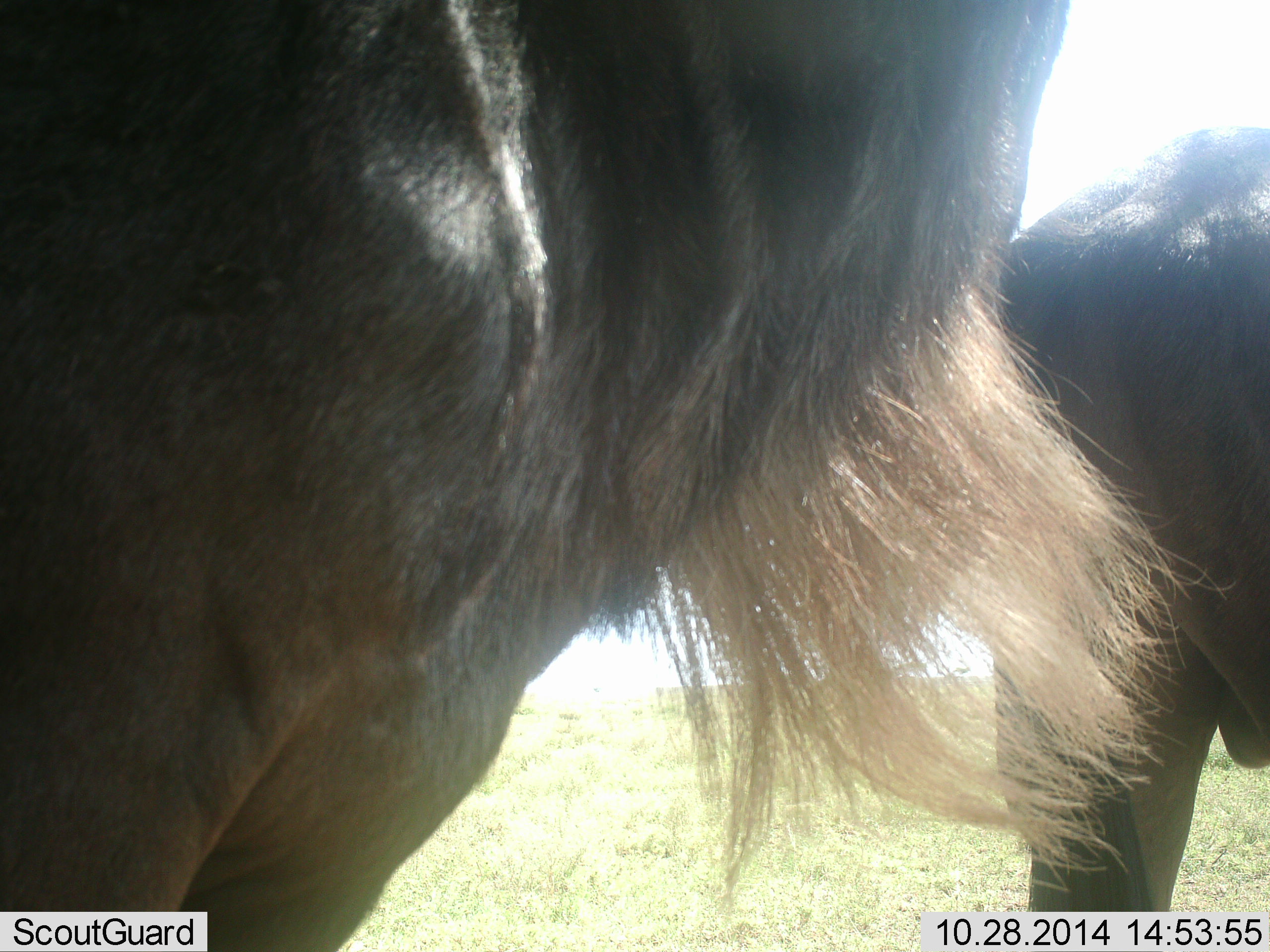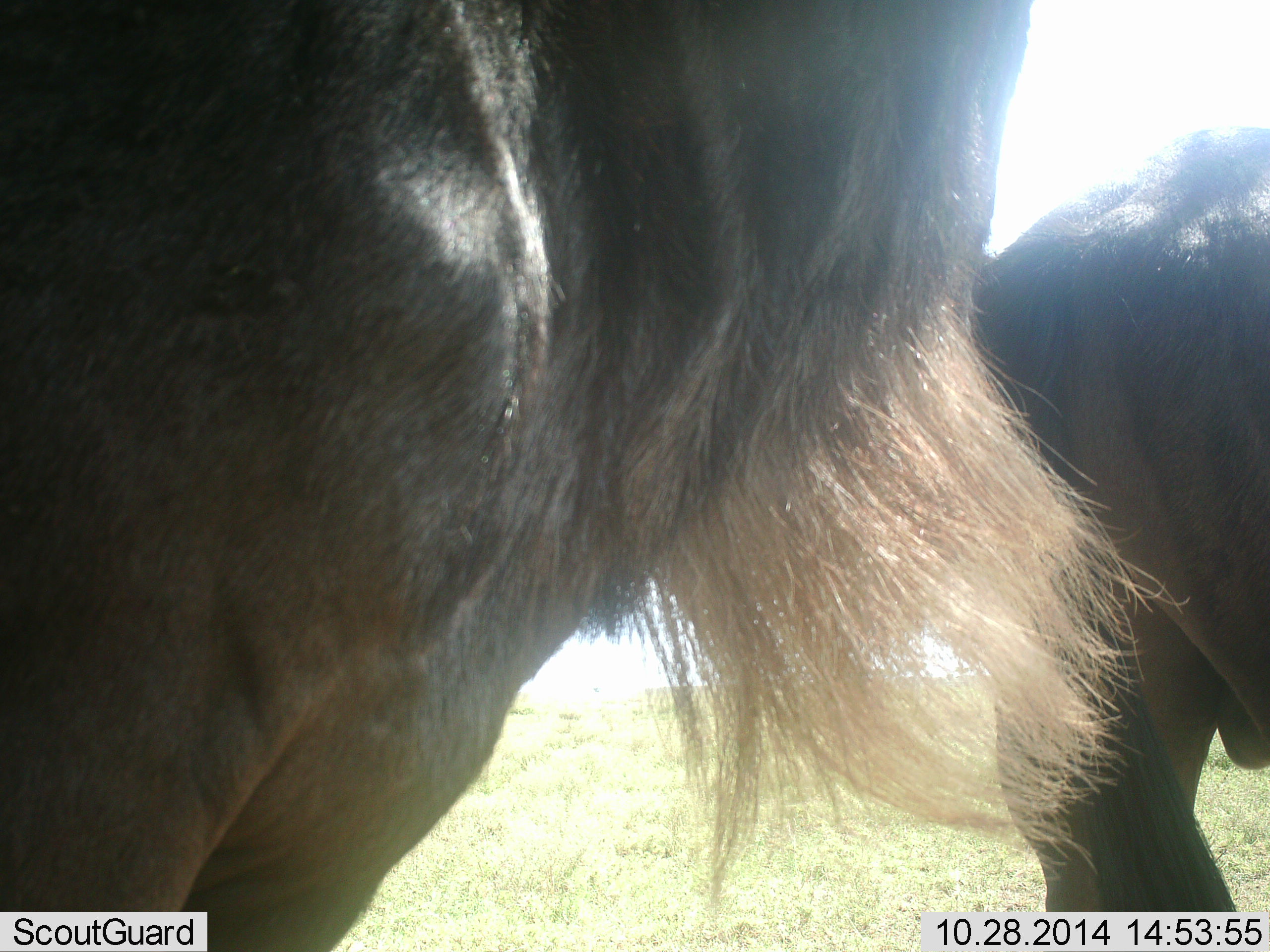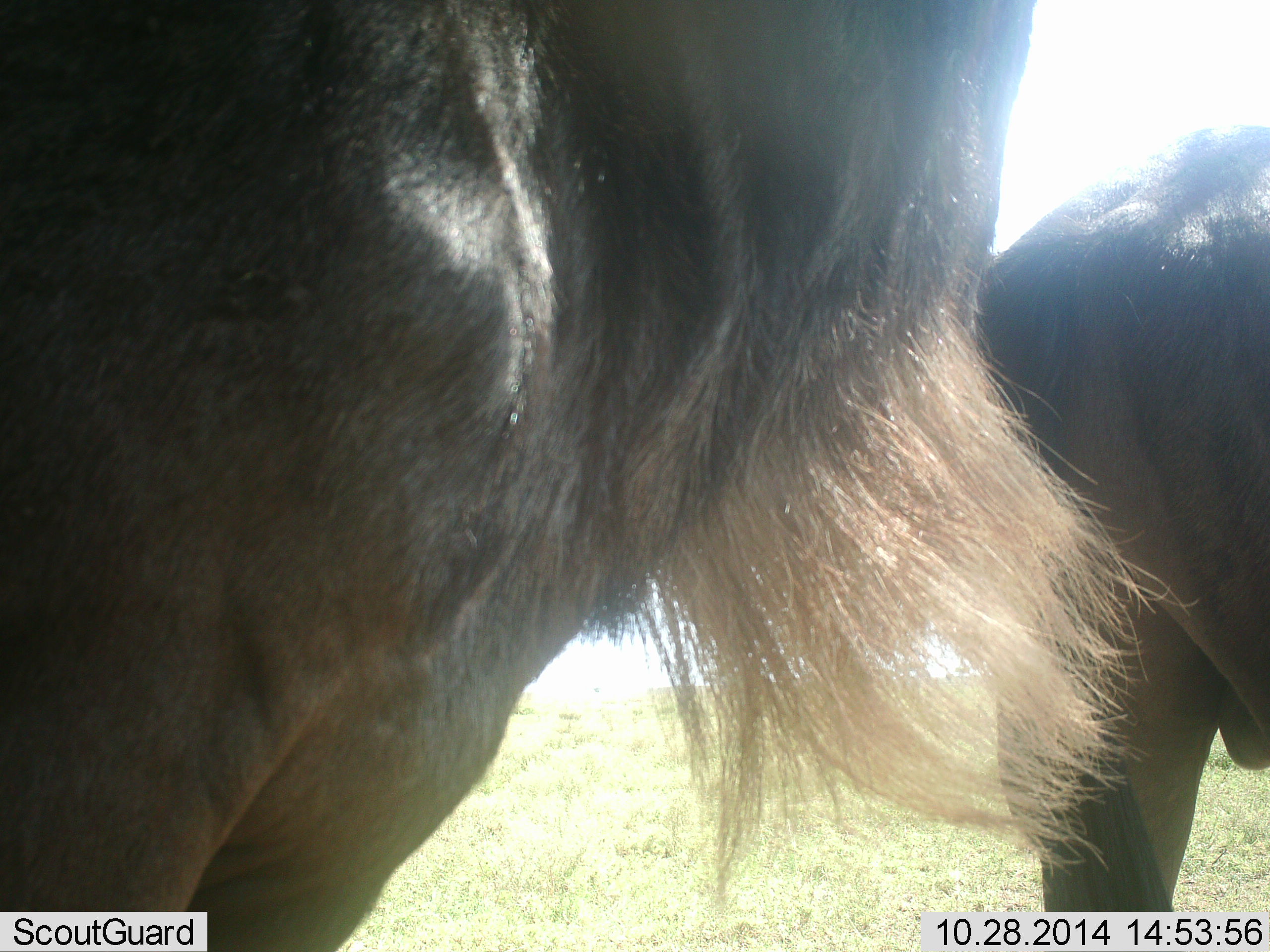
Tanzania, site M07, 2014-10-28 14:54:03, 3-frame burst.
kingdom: Animalia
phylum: Chordata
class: Mammalia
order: Artiodactyla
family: Bovidae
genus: Connochaetes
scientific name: Connochaetes taurinus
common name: blue wildebeest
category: wildebeest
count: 2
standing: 100%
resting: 0%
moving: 0%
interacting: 0%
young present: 0%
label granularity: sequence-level